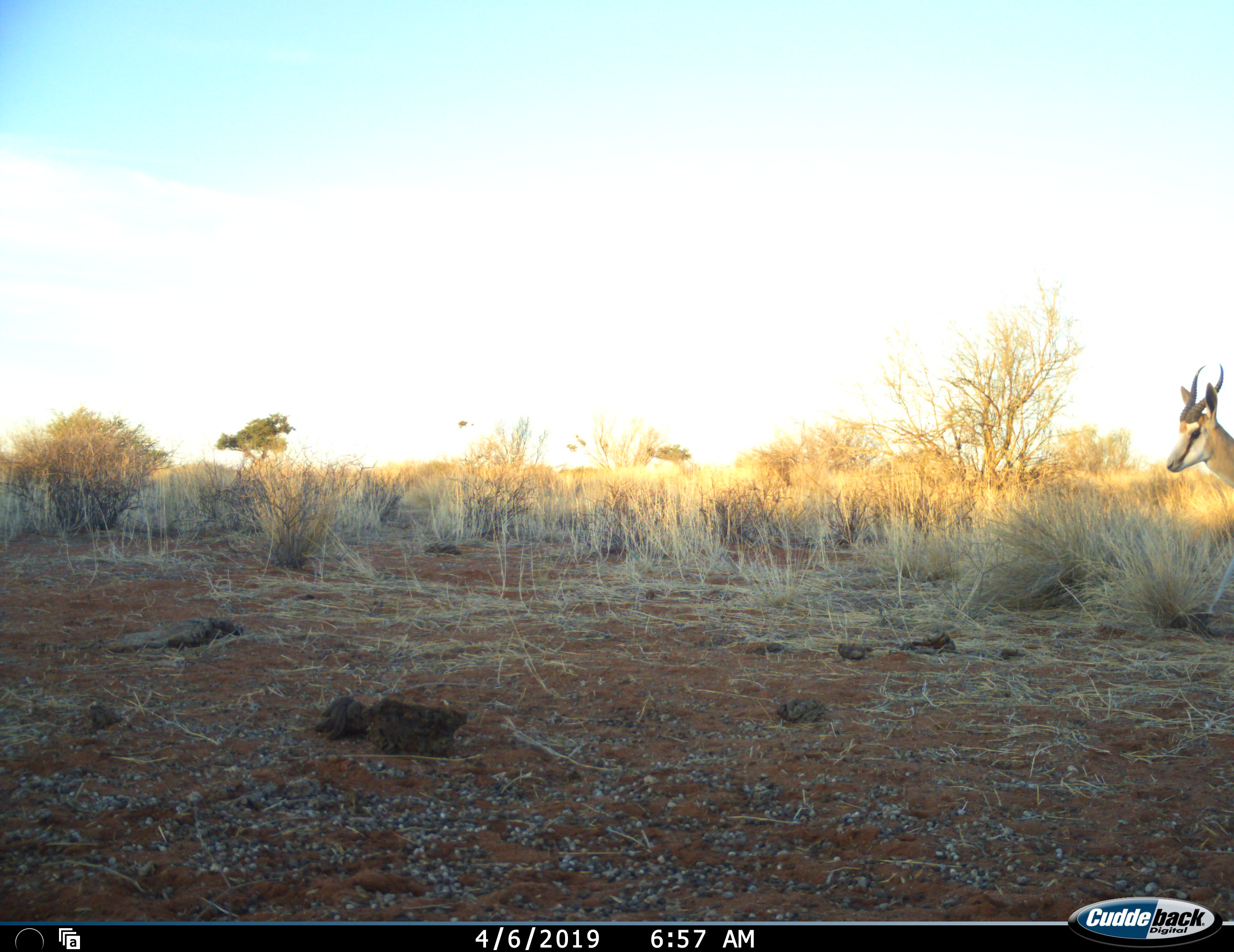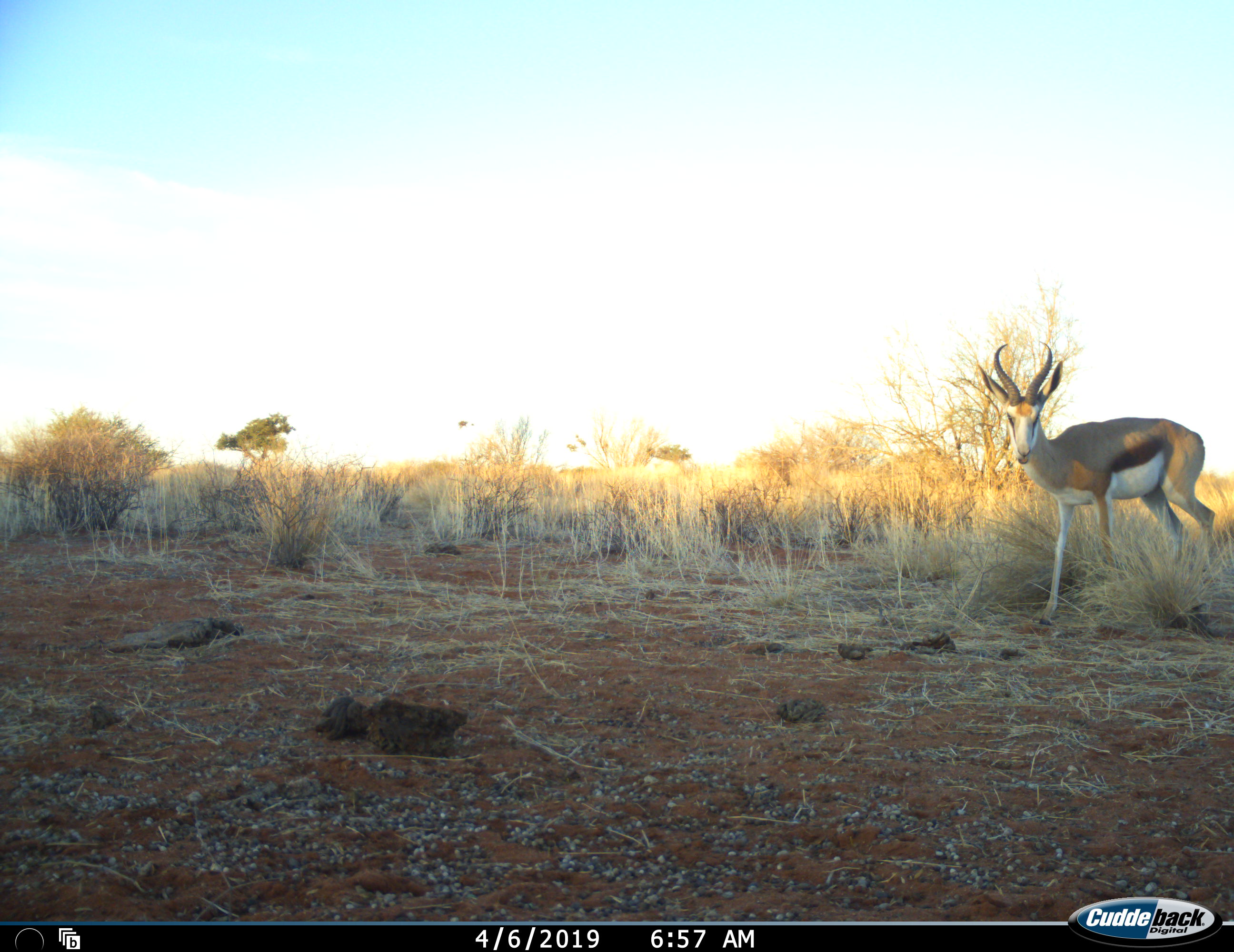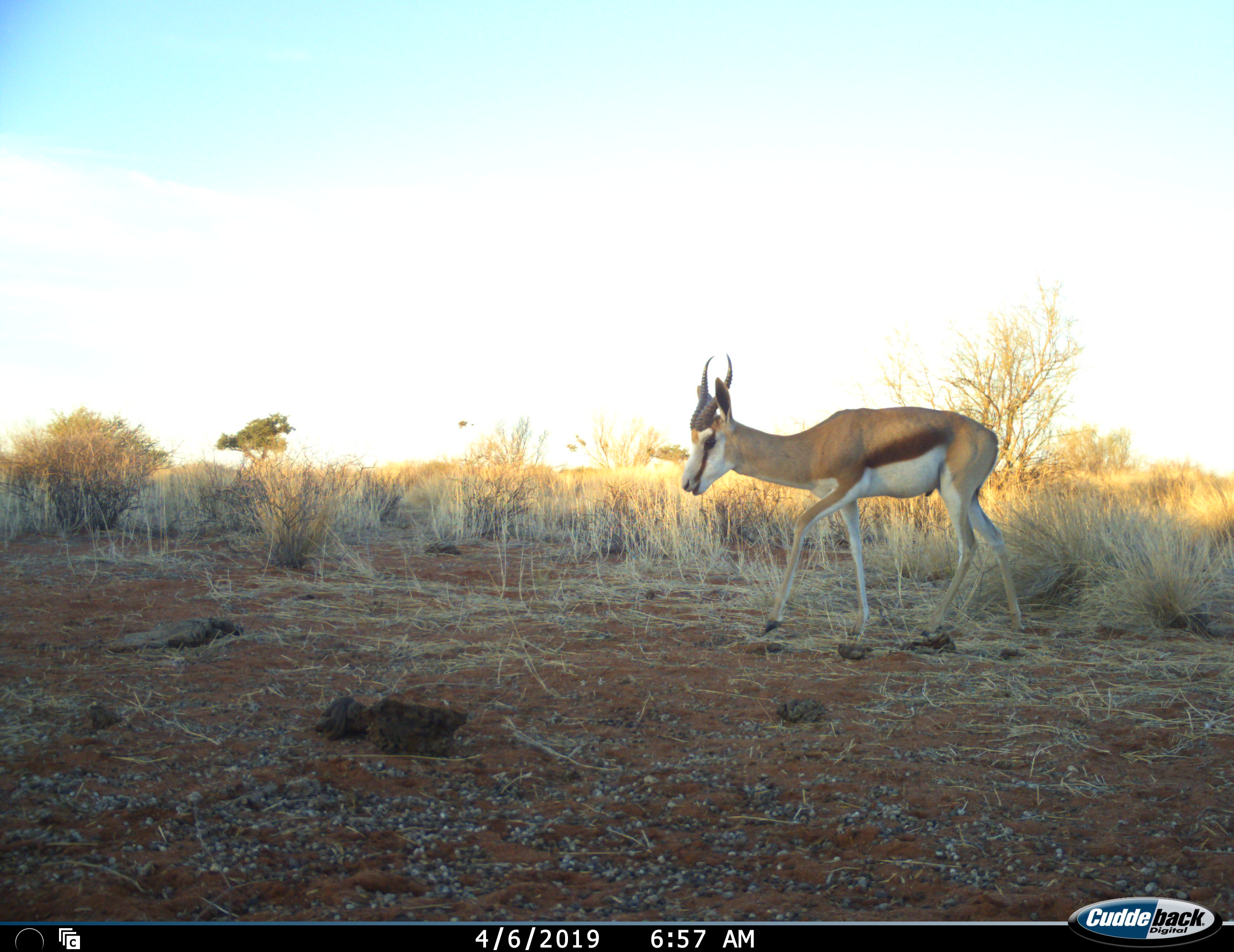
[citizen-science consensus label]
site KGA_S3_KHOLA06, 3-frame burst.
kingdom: Animalia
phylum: Chordata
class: Mammalia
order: Artiodactyla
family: Bovidae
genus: Antidorcas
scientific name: Antidorcas marsupialis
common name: springbok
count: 1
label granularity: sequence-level